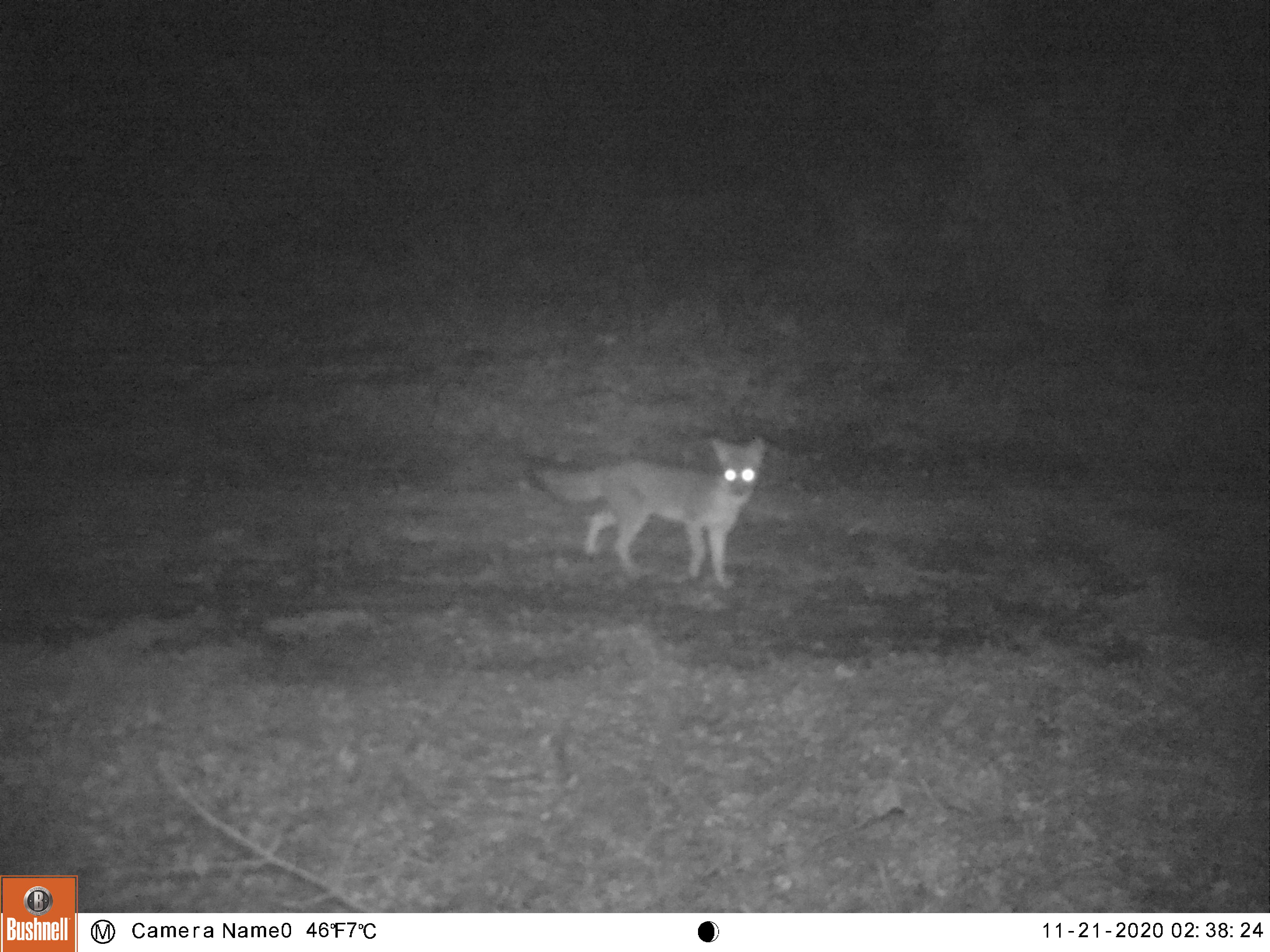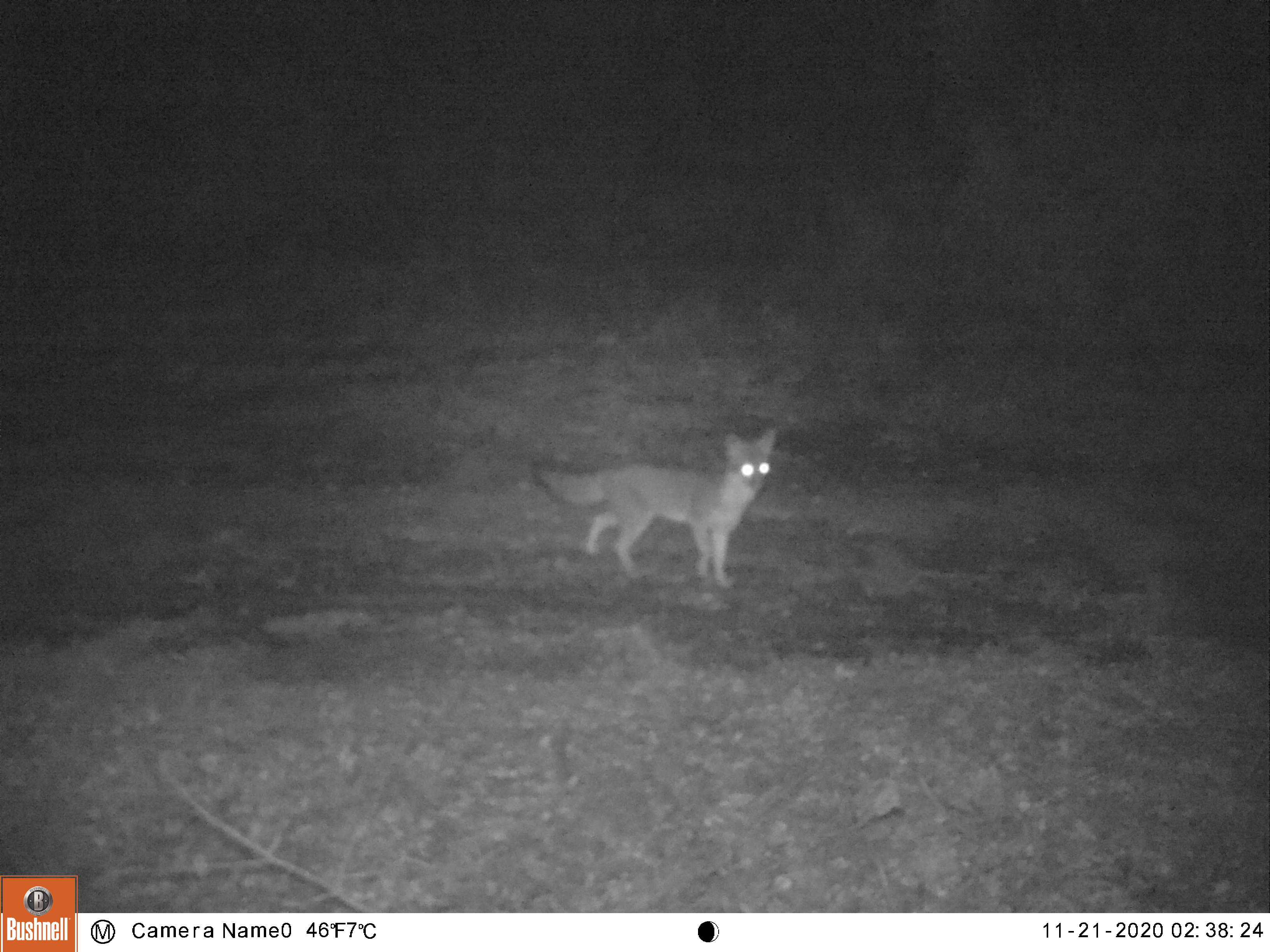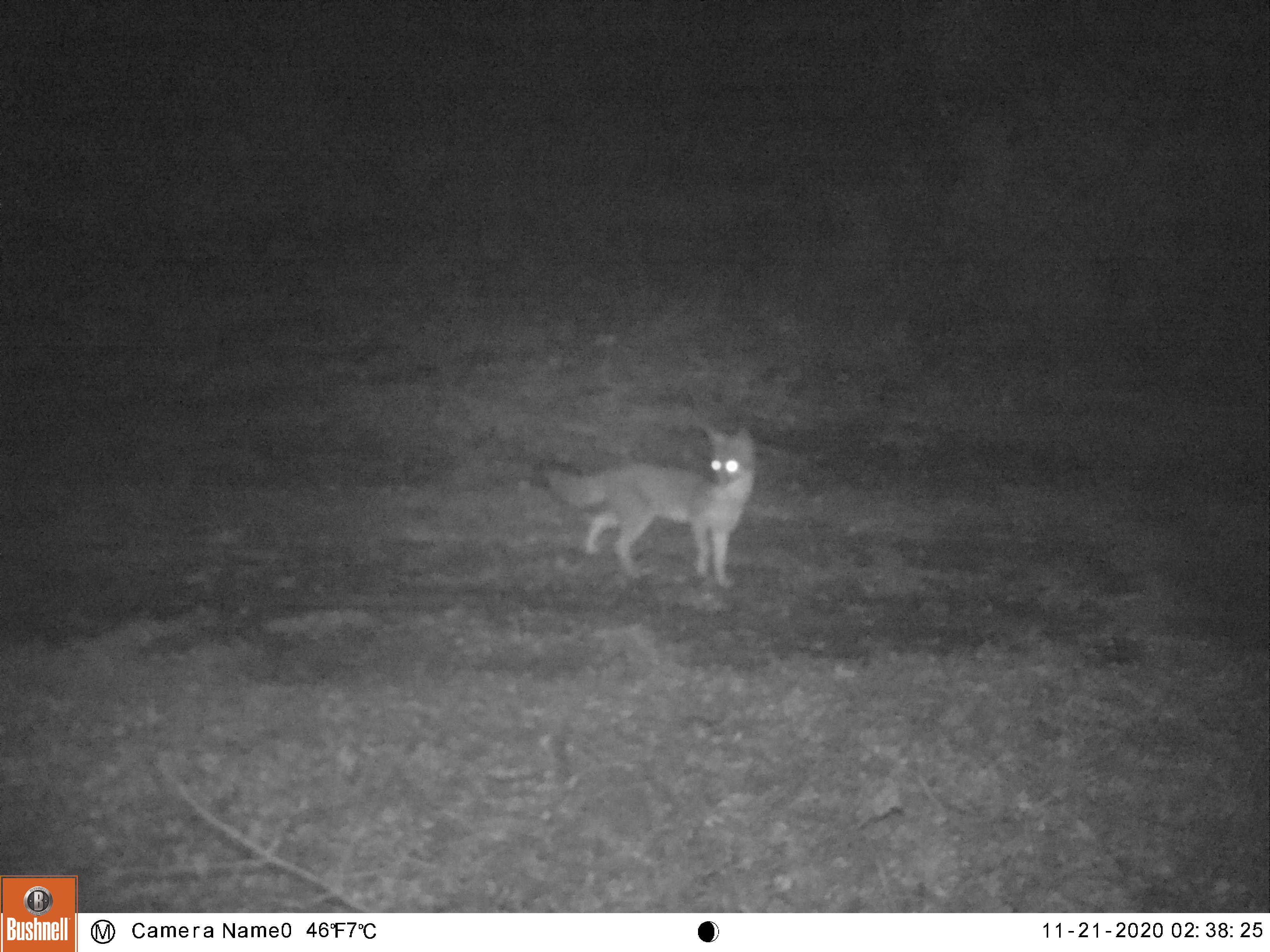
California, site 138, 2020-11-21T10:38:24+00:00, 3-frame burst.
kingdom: Animalia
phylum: Chordata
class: Mammalia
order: Carnivora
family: Canidae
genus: Urocyon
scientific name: Urocyon cinereoargenteus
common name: gray fox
Gray fox (Urocyon cinereoargenteus).